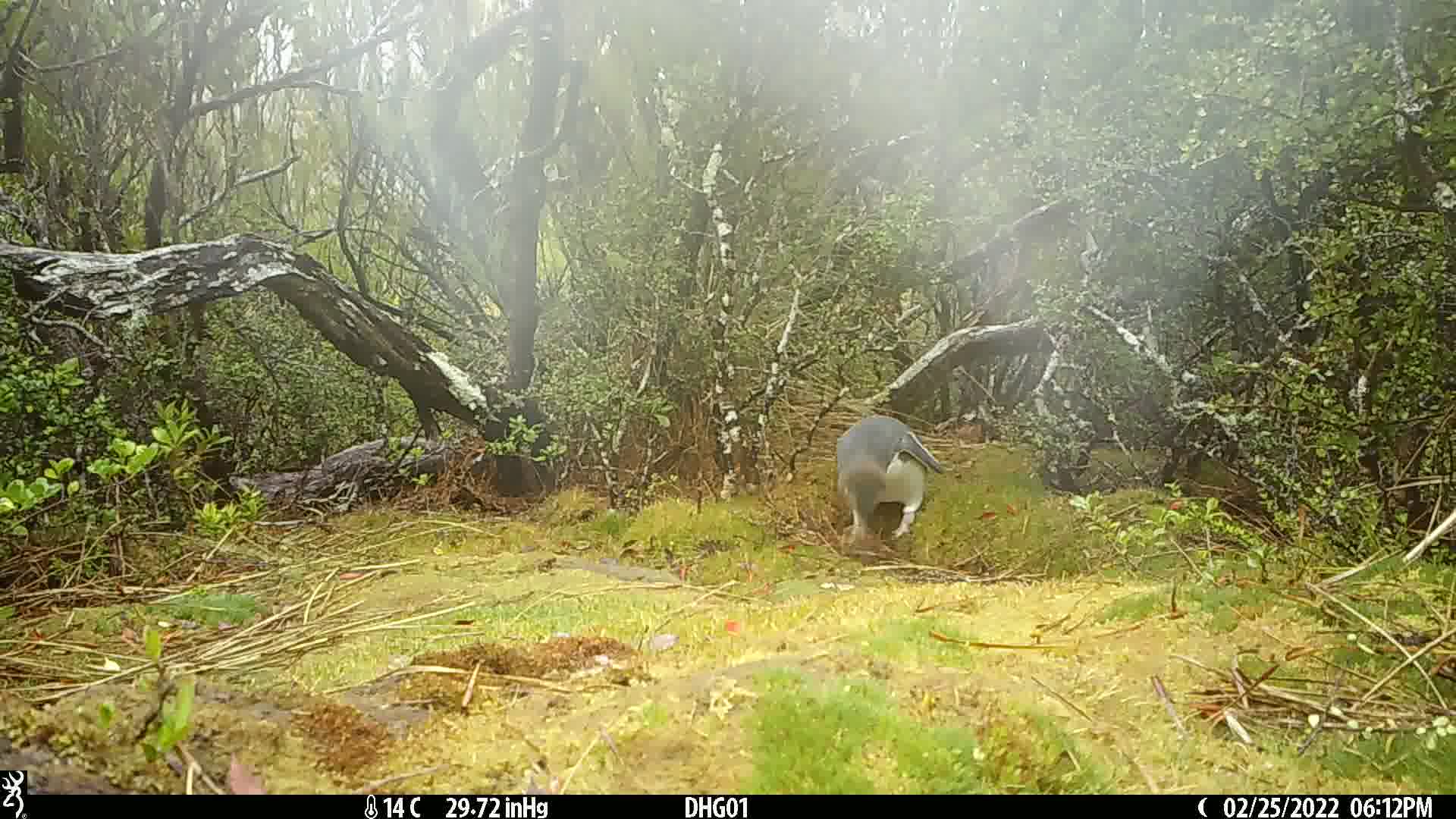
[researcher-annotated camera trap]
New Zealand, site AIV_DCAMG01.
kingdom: Animalia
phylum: Chordata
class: Aves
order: Sphenisciformes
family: Spheniscidae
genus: Megadyptes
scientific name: Megadyptes antipodes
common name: yellow-eyed penguin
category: yellow eyed penguin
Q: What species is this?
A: Yellow eyed penguin (yellow-eyed penguin) (Megadyptes antipodes).